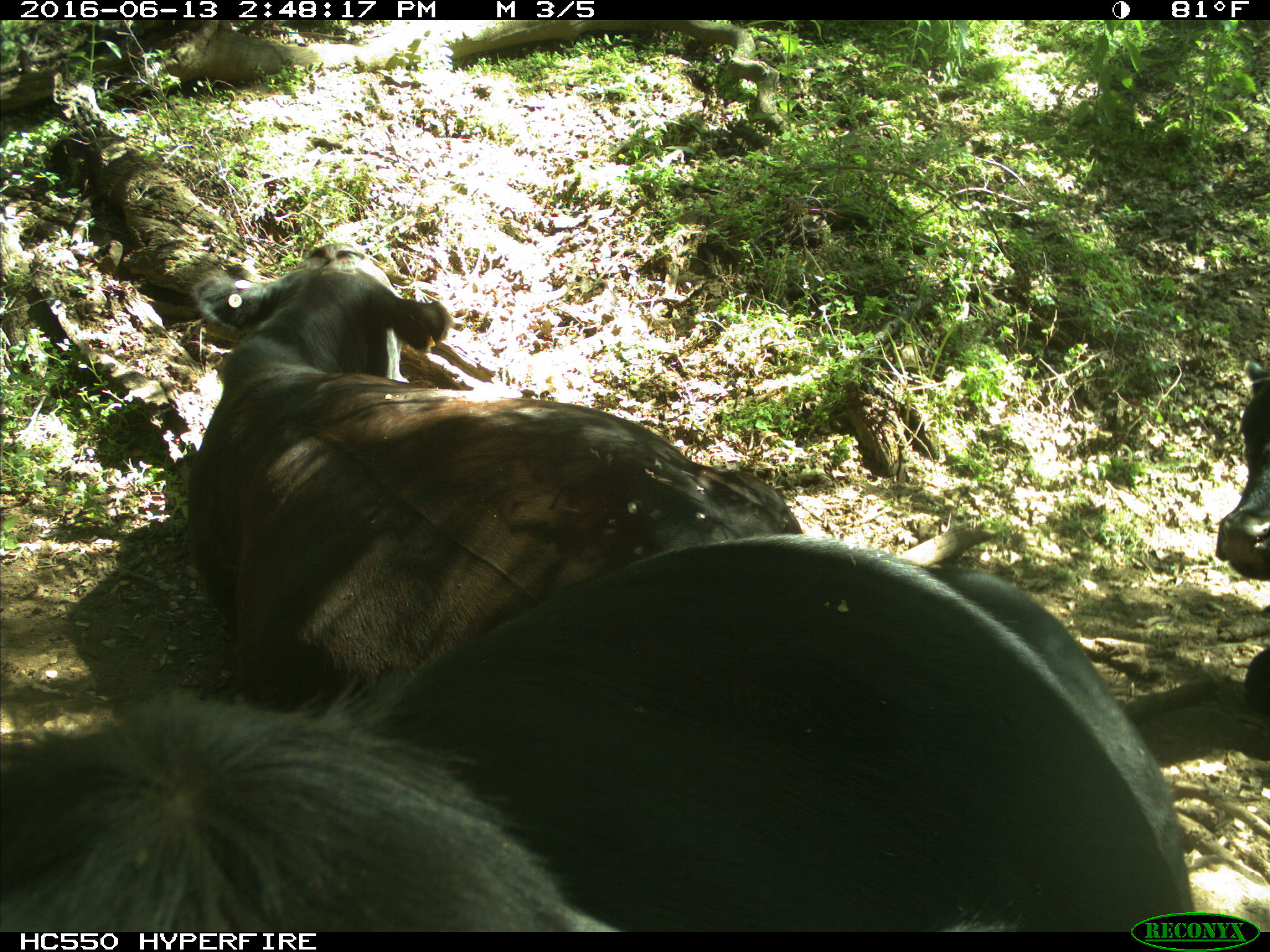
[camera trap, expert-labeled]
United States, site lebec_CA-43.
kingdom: Animalia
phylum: Chordata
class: Mammalia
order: Artiodactyla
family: Bovidae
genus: Bos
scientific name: Bos taurus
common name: domestic cow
Bos taurus (domestic cow).